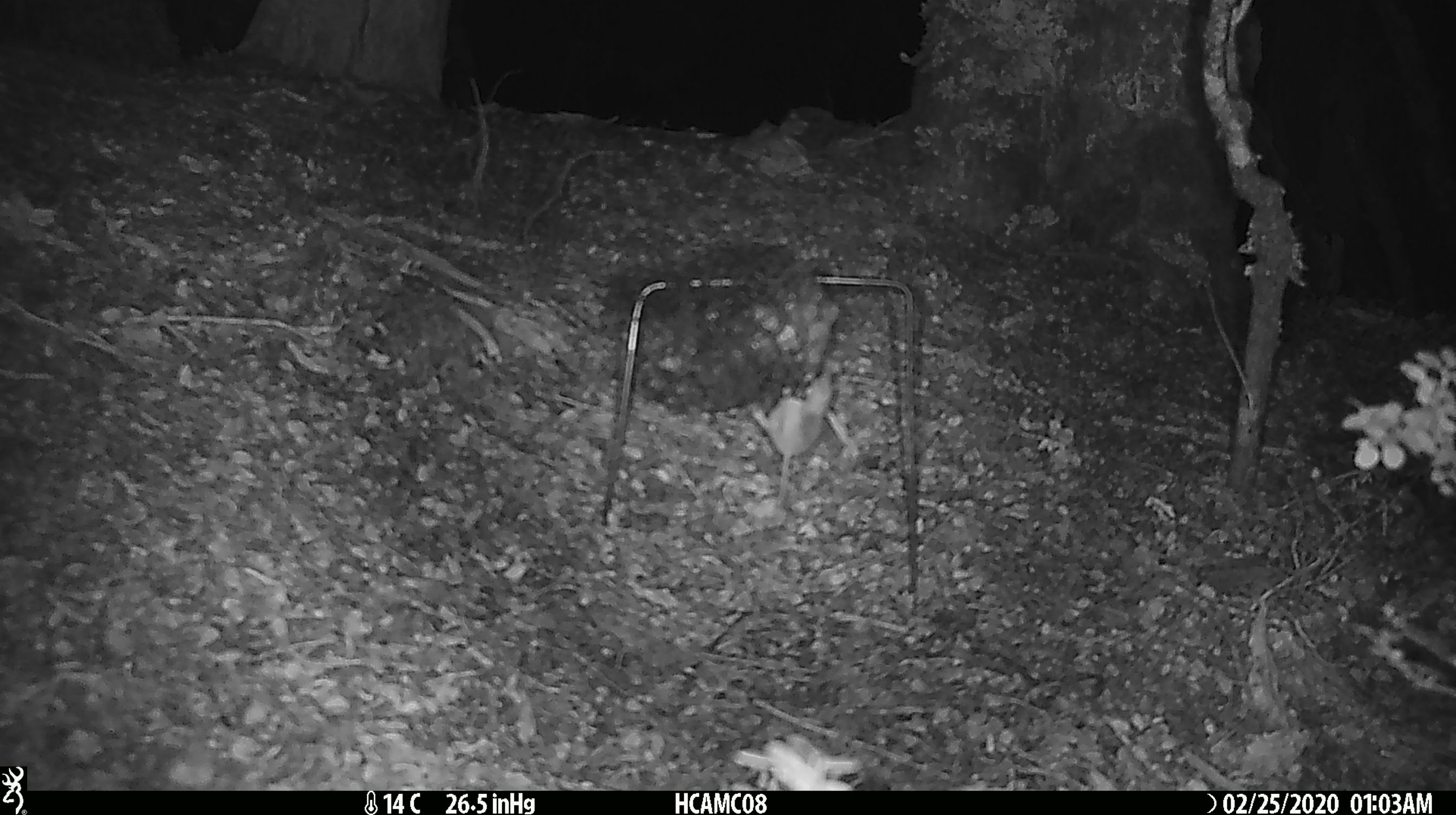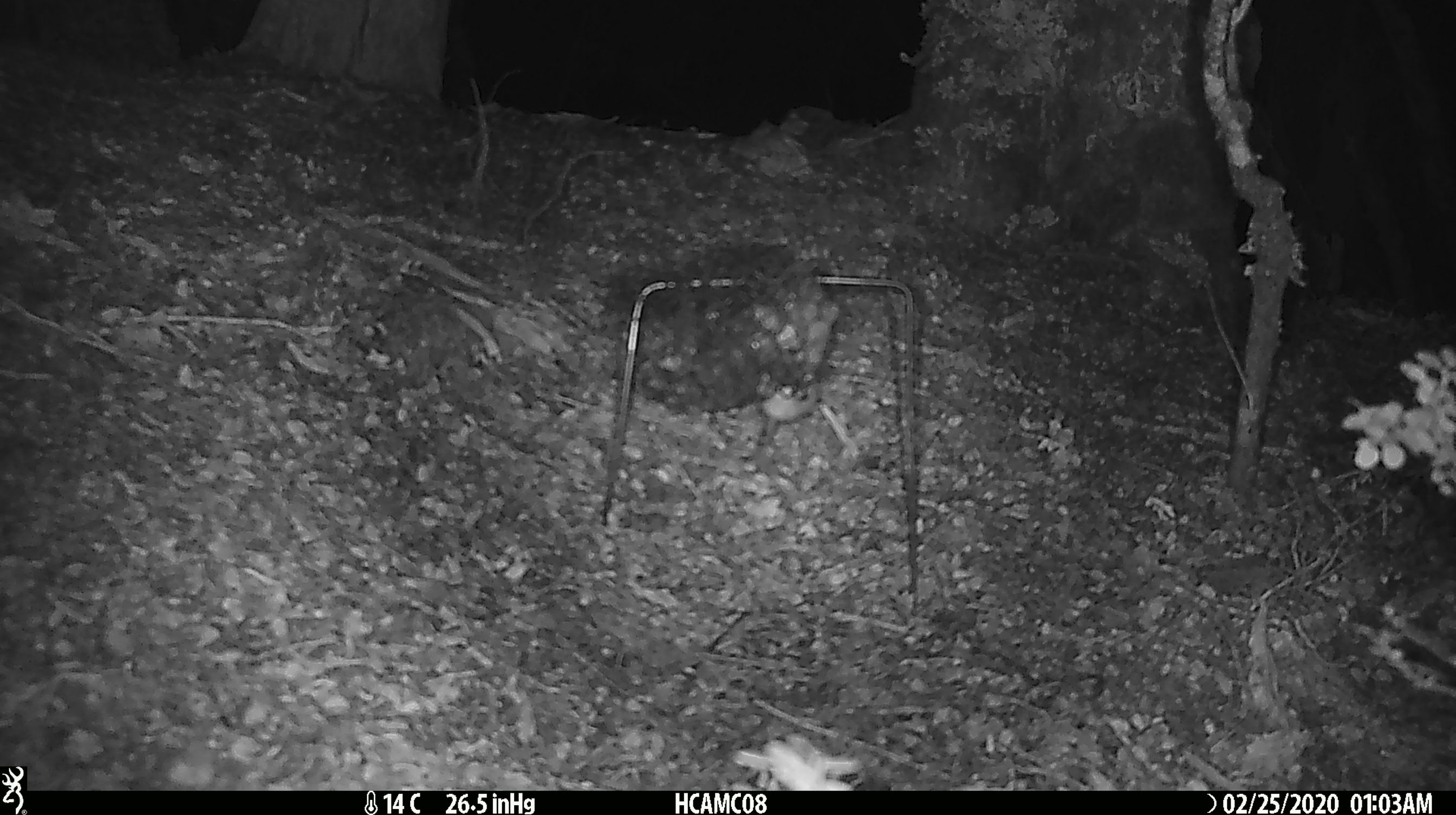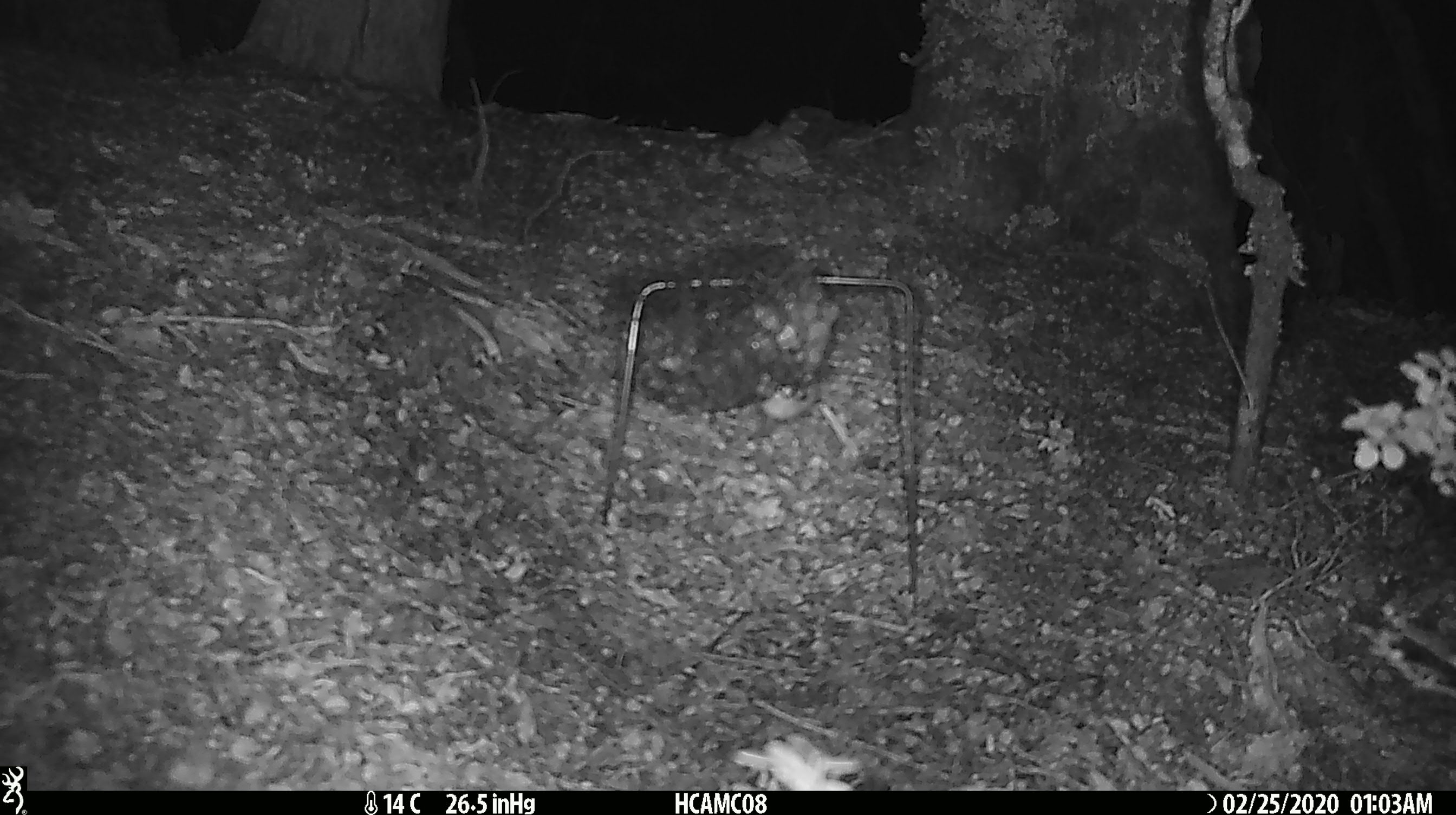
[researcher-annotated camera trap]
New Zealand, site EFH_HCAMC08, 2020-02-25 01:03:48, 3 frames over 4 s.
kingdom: Animalia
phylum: Chordata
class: Mammalia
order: Rodentia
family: Muridae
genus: Mus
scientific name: Mus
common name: mouse